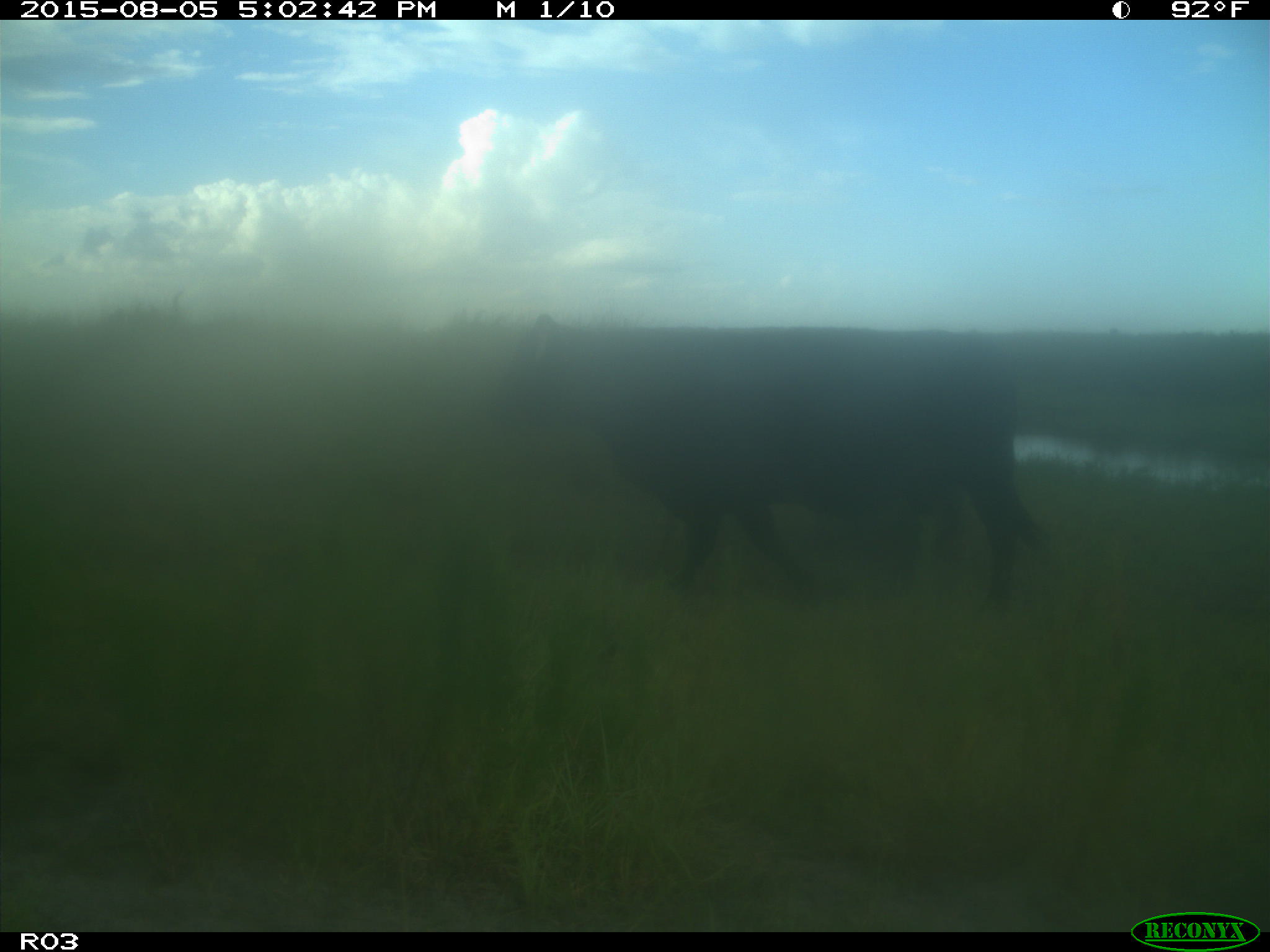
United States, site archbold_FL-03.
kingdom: Animalia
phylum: Chordata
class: Mammalia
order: Artiodactyla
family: Bovidae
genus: Bos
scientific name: Bos taurus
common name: domestic cow